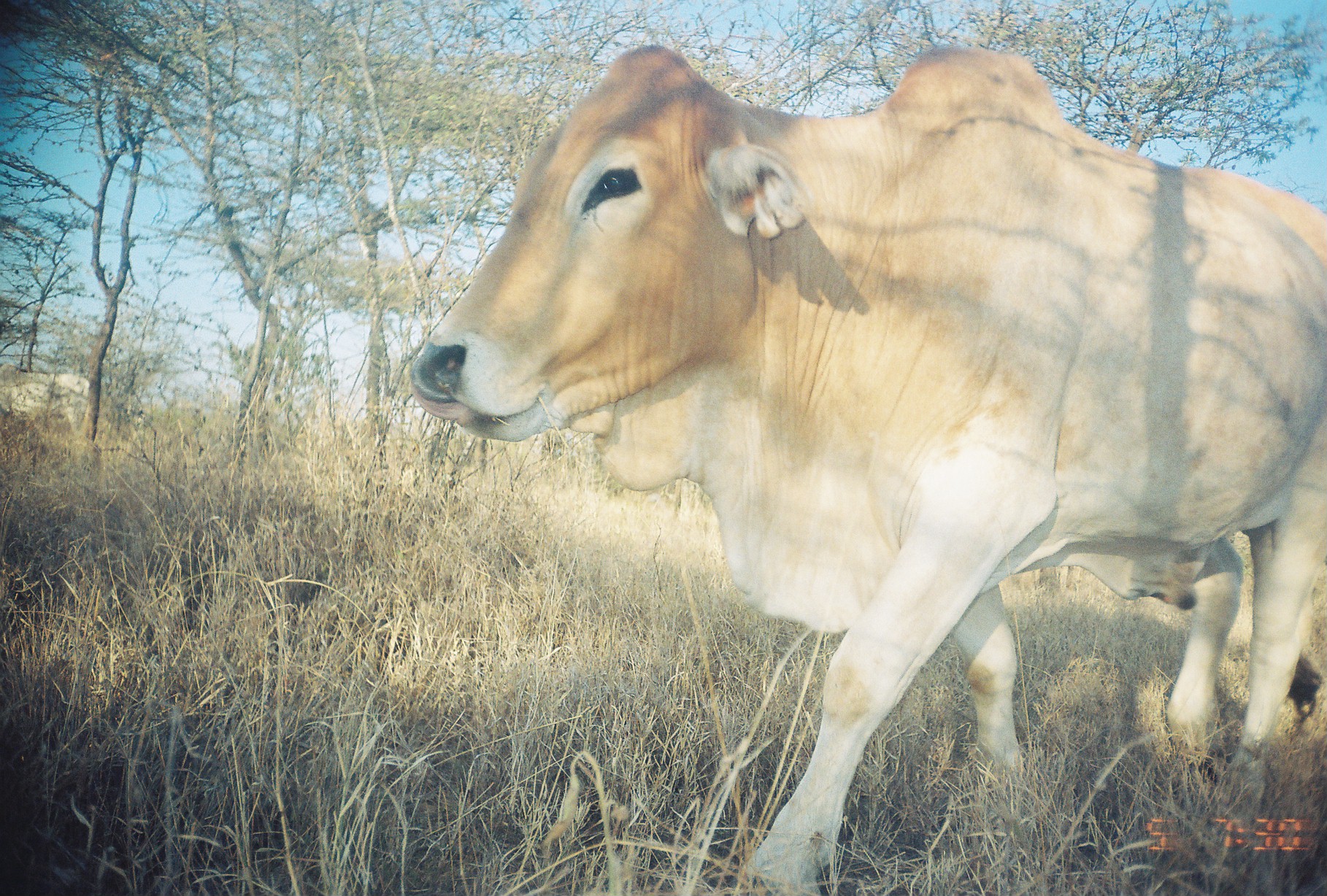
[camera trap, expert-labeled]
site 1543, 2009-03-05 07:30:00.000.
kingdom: Animalia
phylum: Chordata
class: Mammalia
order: Artiodactyla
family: Bovidae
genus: Bos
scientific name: Bos taurus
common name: domestic cattle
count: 2